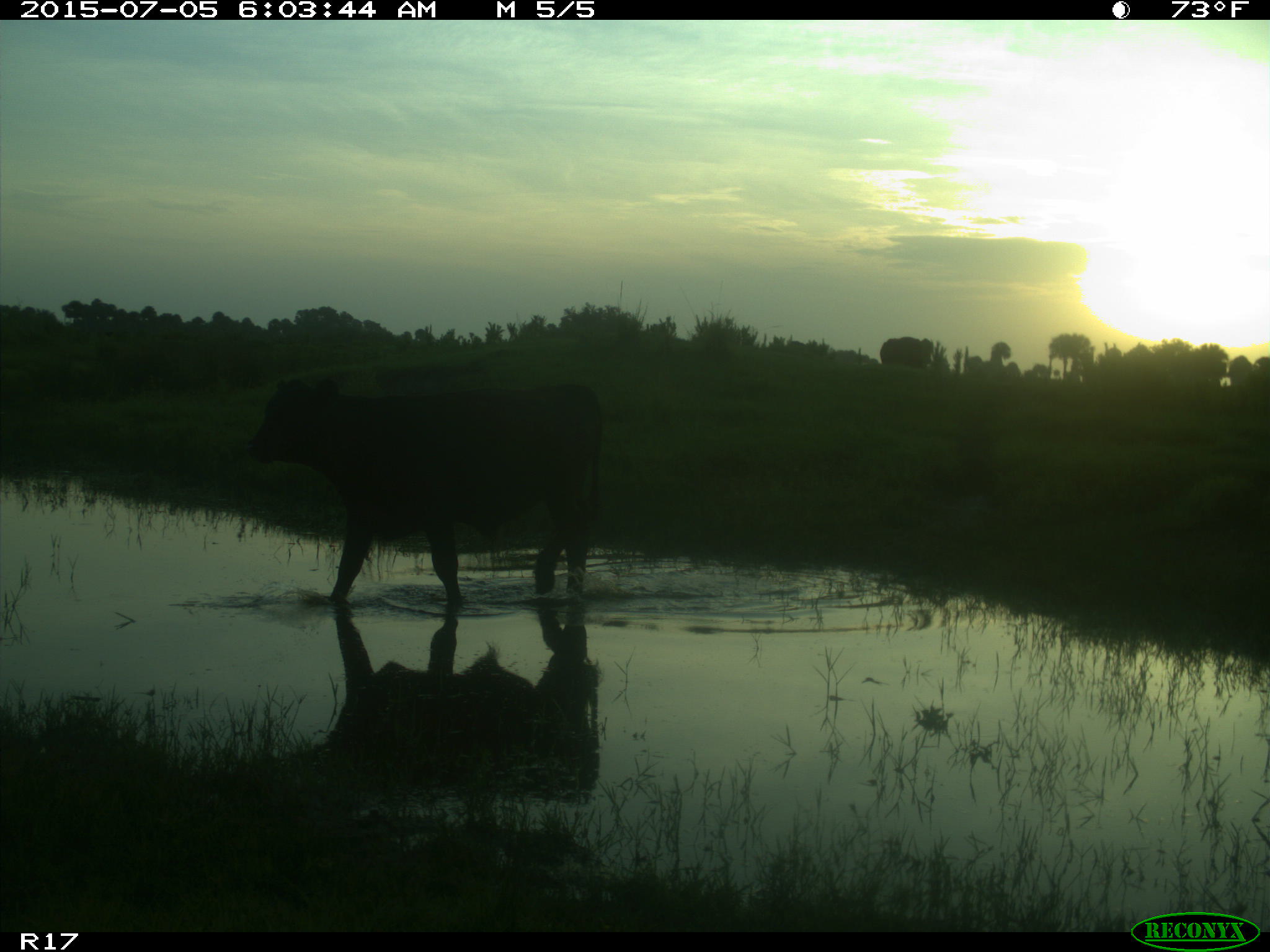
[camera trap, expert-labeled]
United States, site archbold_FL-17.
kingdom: Animalia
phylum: Chordata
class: Mammalia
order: Artiodactyla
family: Bovidae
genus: Bos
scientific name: Bos taurus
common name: domestic cow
Bos taurus (domestic cow).